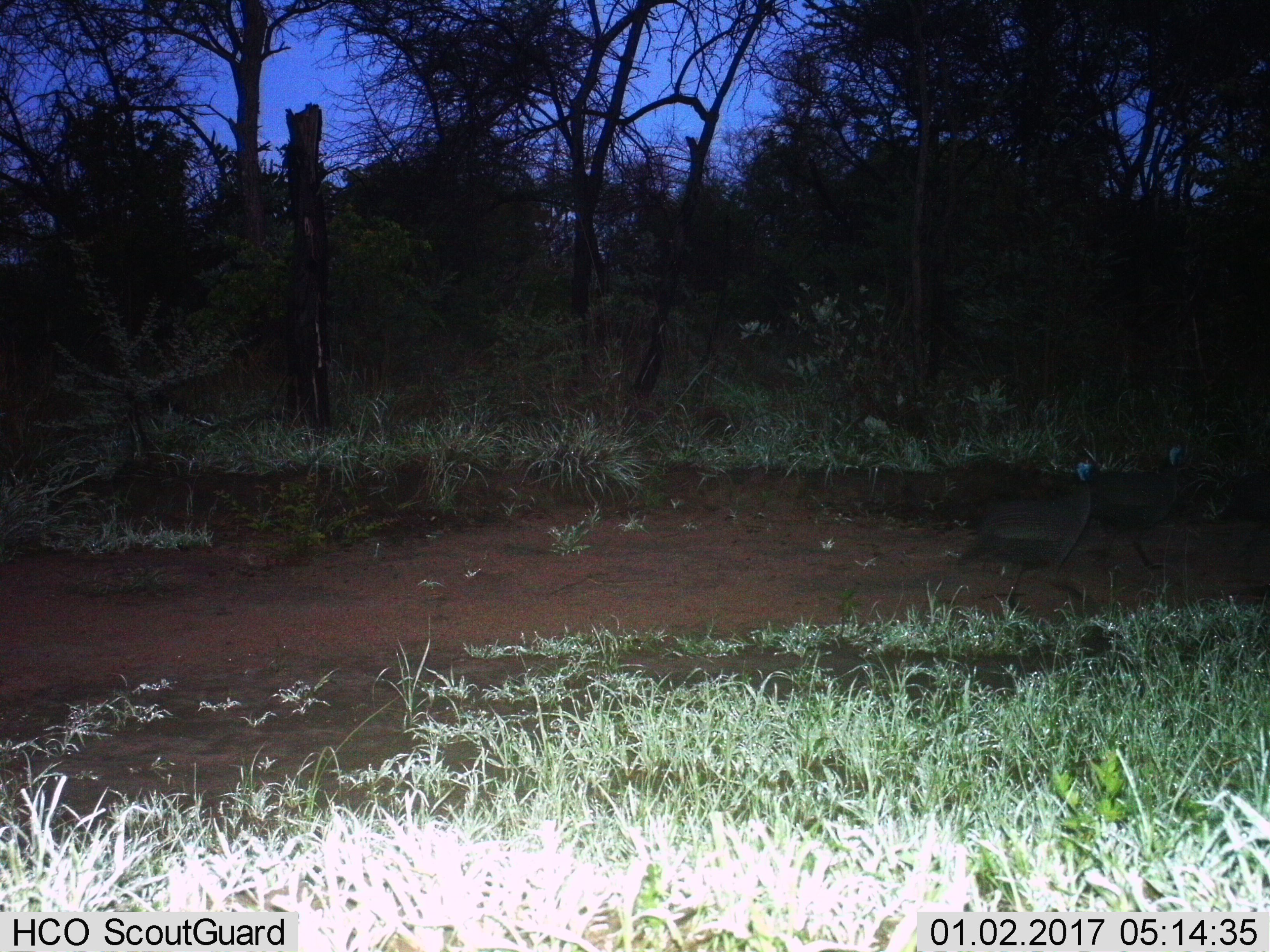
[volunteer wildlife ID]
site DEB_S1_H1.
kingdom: Animalia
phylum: Chordata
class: Aves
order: Galliformes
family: Numididae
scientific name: Numididae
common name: guineafowl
Guineafowl (Numididae), count 2. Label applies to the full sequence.